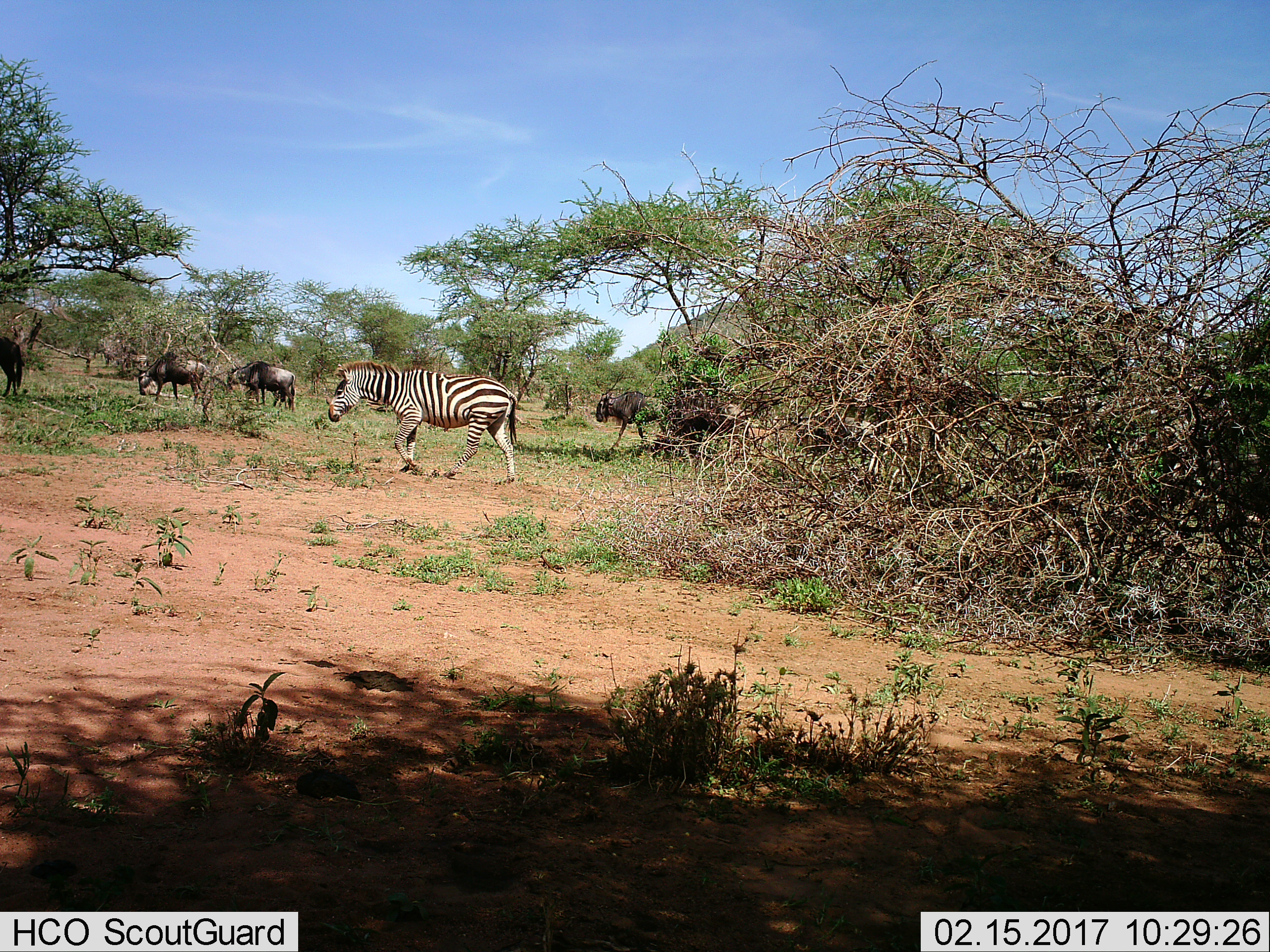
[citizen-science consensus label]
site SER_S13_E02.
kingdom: Animalia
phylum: Chordata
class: Mammalia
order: Artiodactyla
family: Bovidae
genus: Connochaetes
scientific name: Connochaetes taurinus taurinus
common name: blue wildebeest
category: wildebeestblue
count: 4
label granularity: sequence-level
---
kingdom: Animalia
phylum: Chordata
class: Mammalia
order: Perissodactyla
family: Equidae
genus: Equus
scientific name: Equus quagga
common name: plains zebra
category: zebraplains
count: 1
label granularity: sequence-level